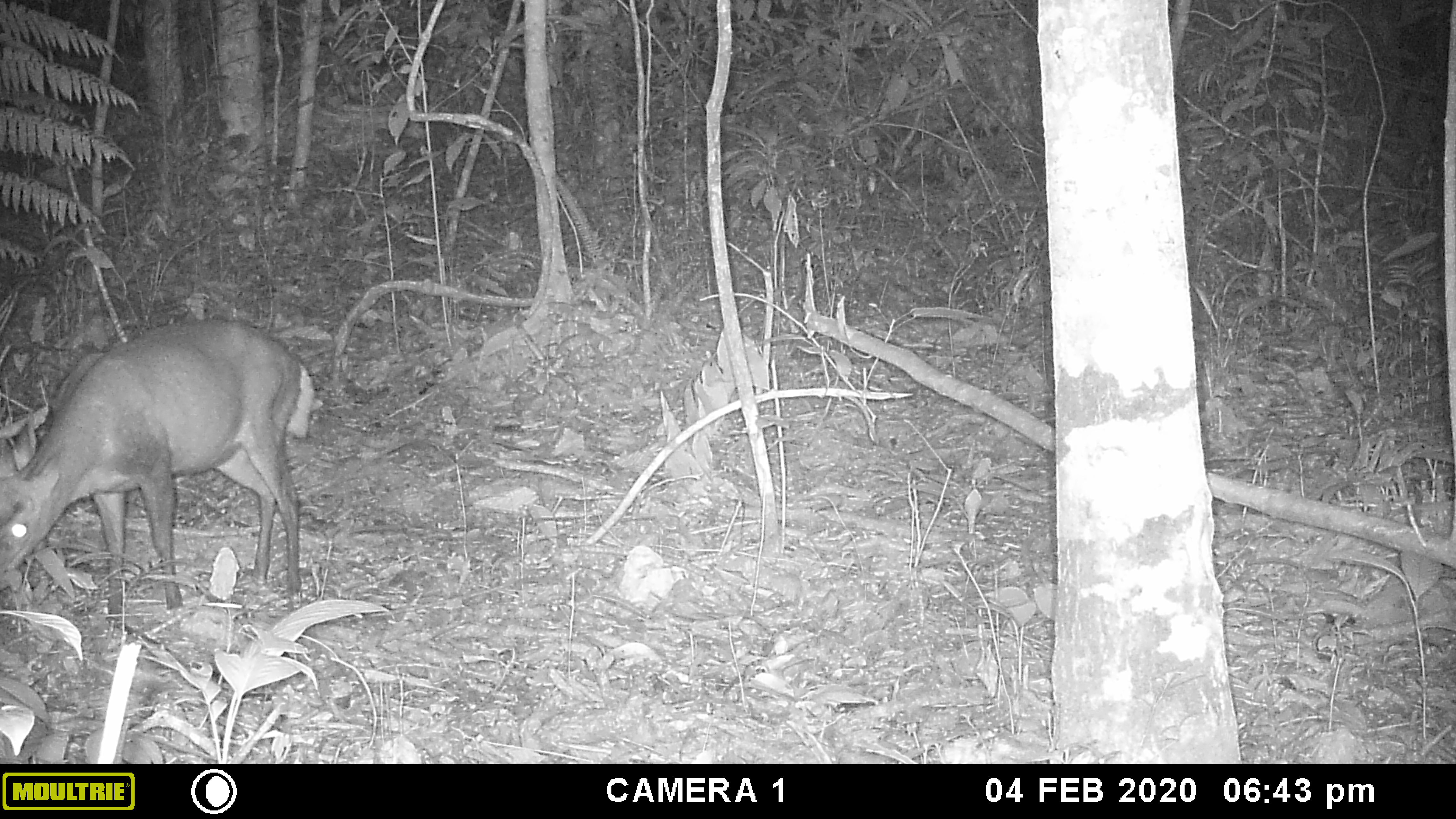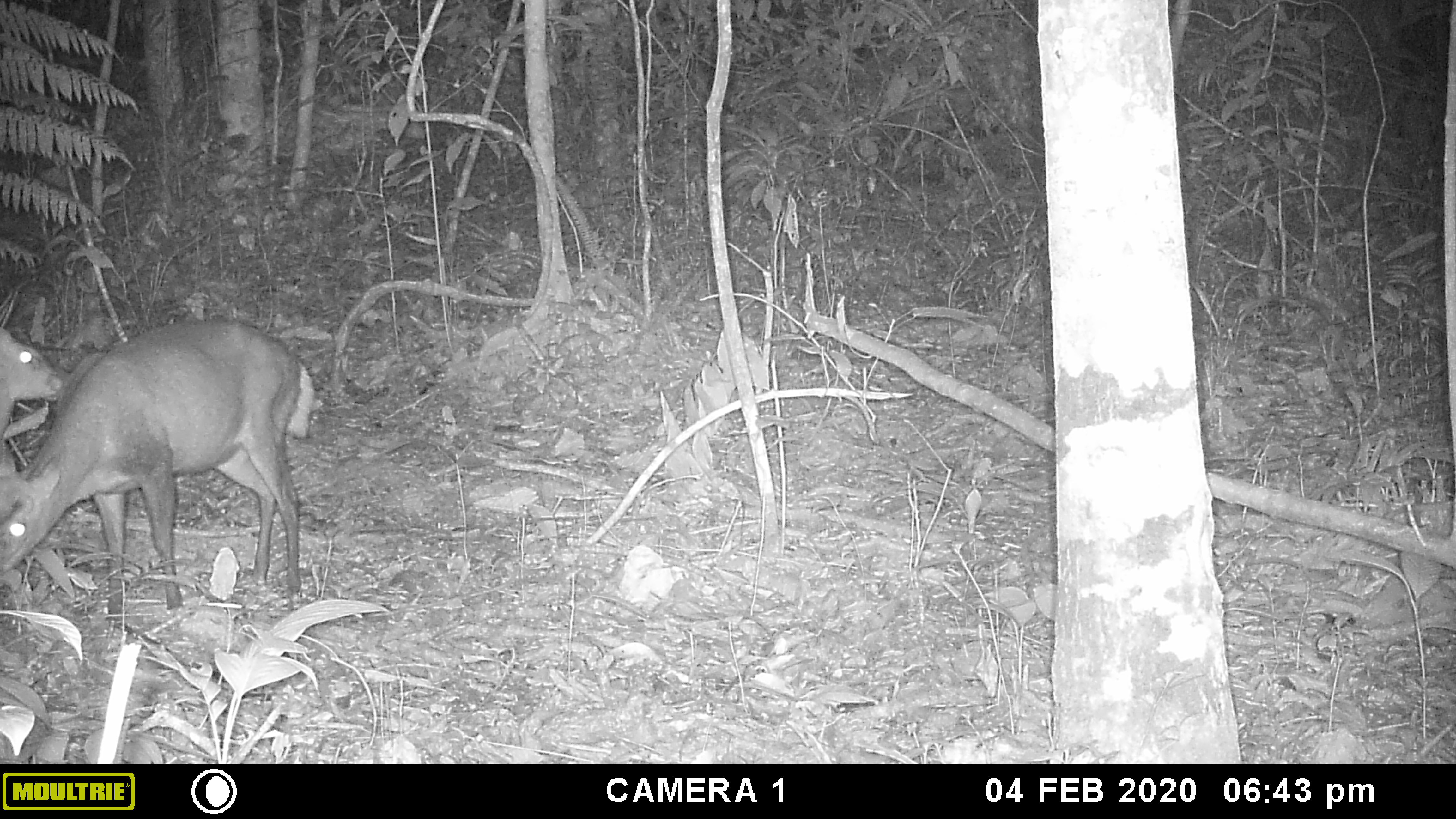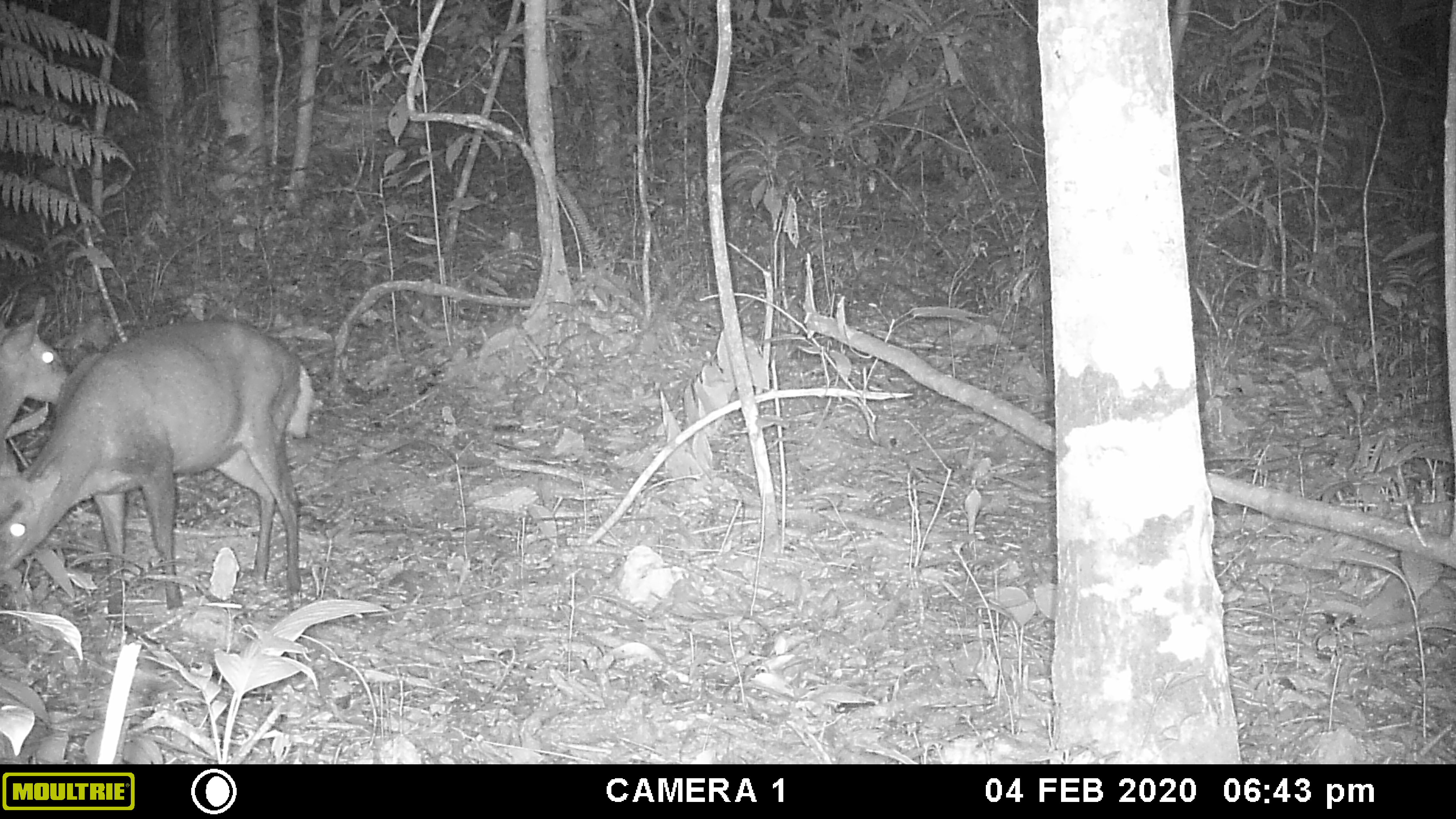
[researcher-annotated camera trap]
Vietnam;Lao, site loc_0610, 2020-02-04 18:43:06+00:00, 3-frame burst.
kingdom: Animalia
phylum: Chordata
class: Mammalia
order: Artiodactyla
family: Cervidae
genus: Muntiacus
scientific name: Muntiacus rooseveltorum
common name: roosevelt's muntjac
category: roosevelts muntjac group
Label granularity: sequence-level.